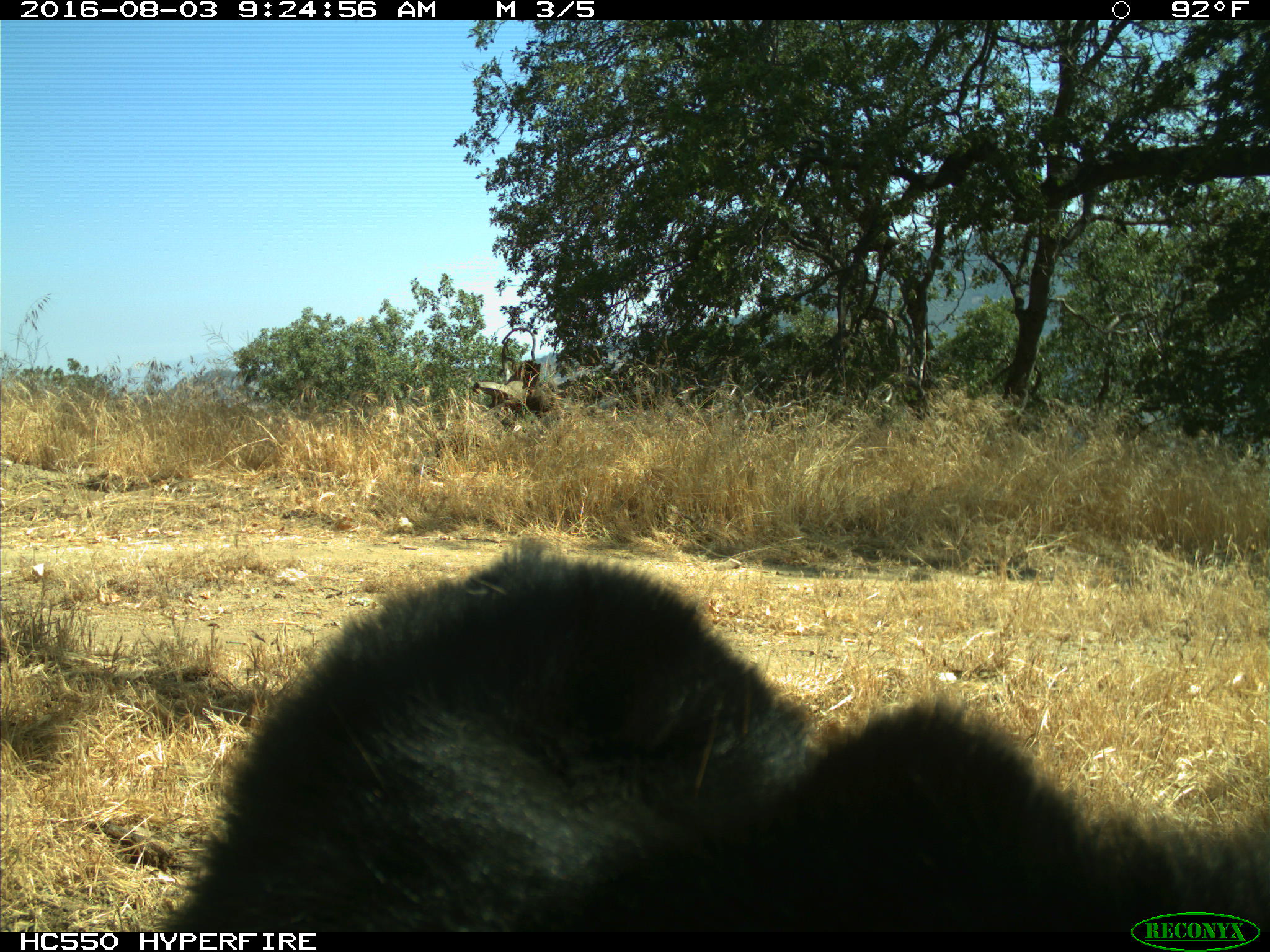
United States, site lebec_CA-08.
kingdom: Animalia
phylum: Chordata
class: Mammalia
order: Carnivora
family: Ursidae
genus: Ursus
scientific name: Ursus americanus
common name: american black bear